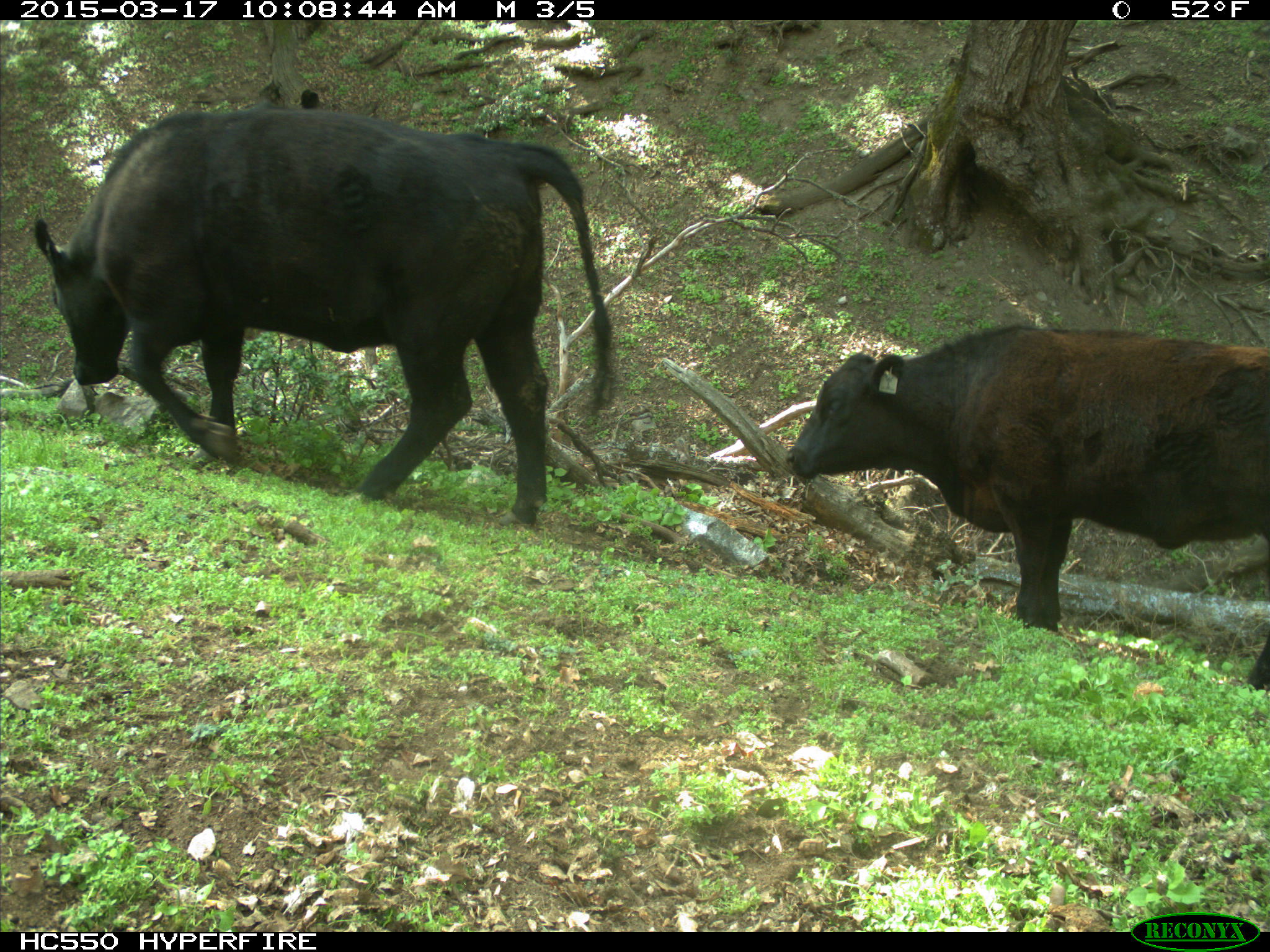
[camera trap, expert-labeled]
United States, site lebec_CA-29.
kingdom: Animalia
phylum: Chordata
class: Mammalia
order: Artiodactyla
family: Bovidae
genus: Bos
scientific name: Bos taurus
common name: domestic cow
Bos taurus (domestic cow).